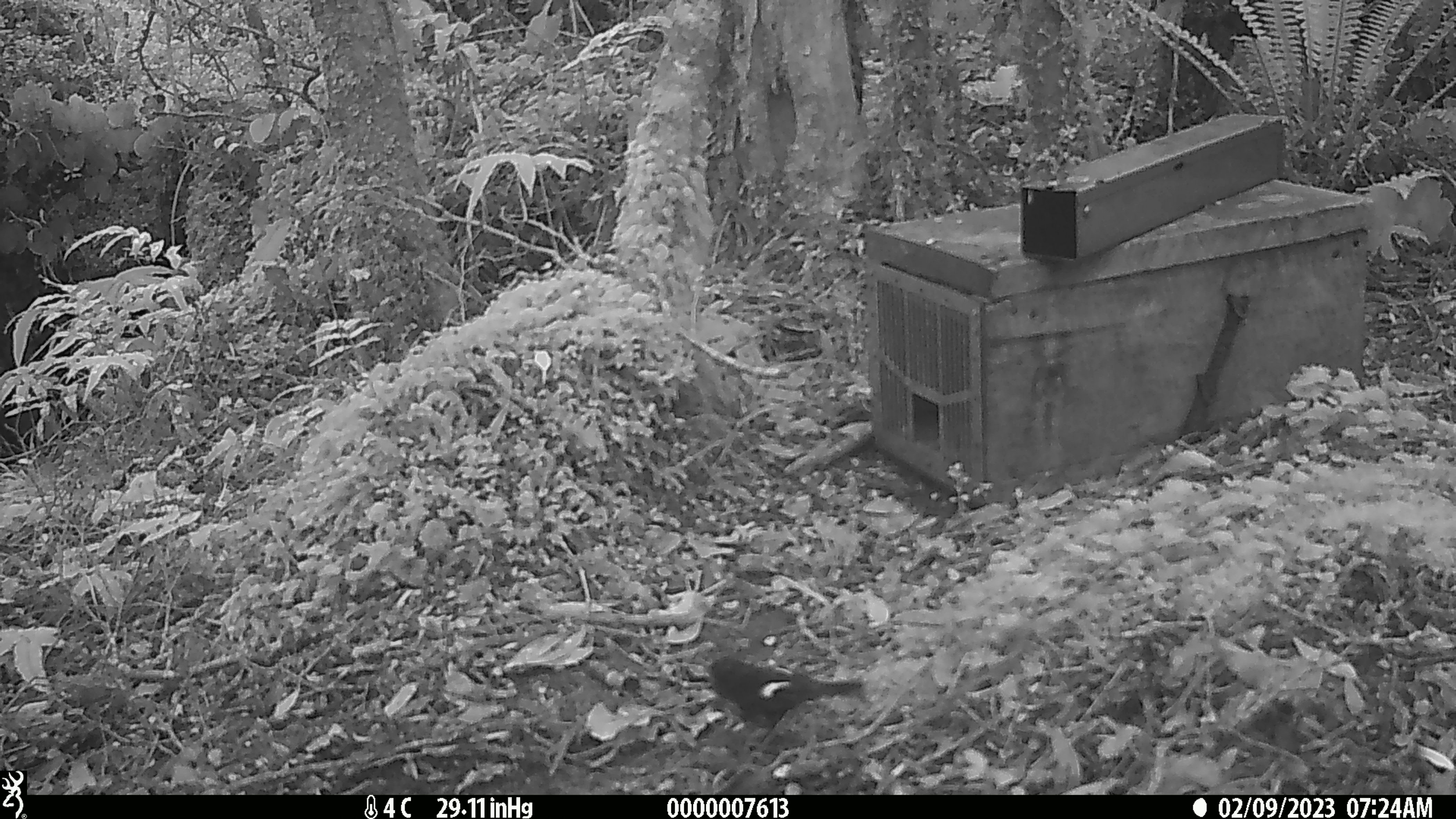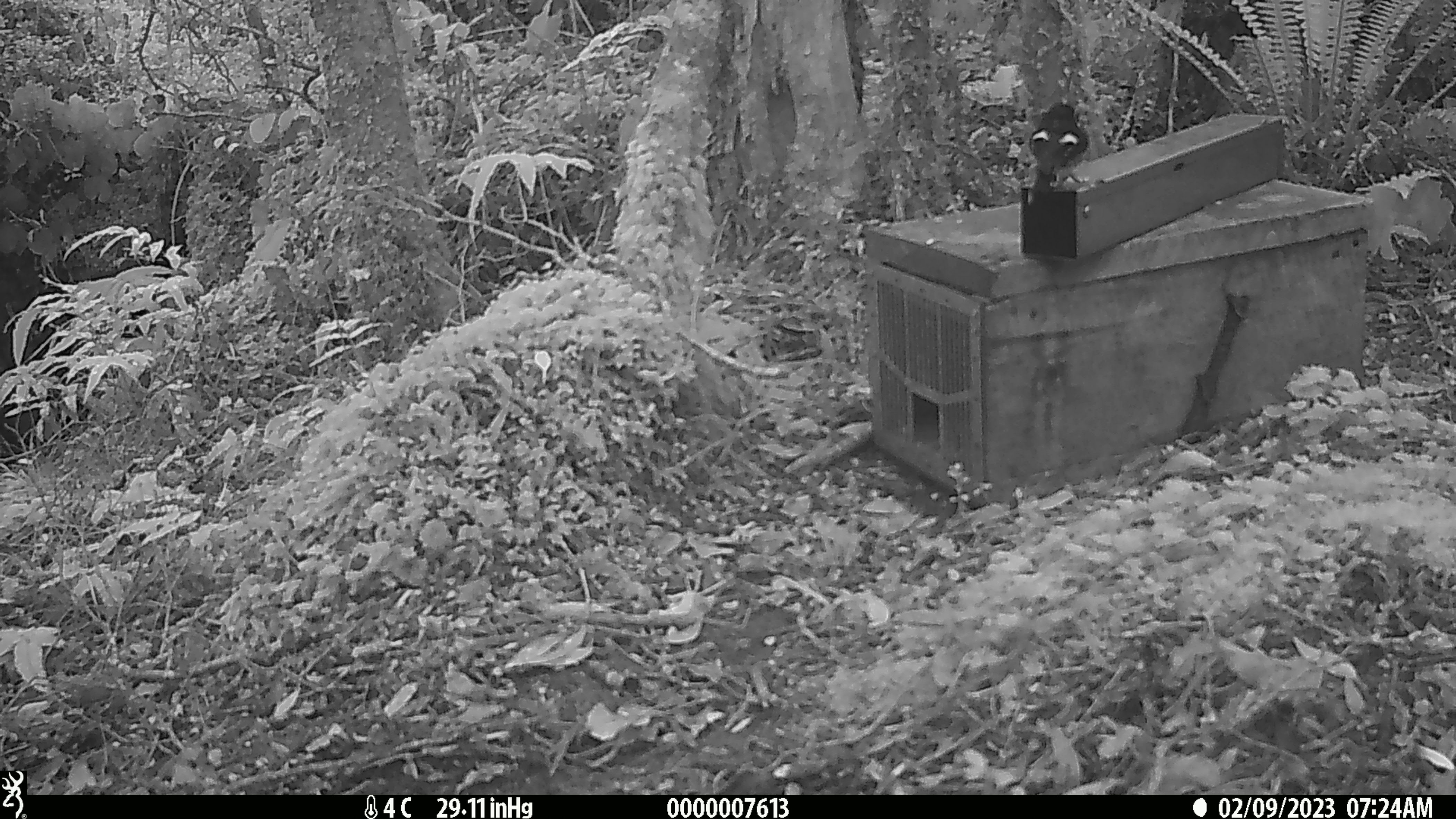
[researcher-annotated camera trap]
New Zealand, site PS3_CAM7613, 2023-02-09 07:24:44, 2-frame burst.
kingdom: Animalia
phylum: Chordata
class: Aves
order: Passeriformes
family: Petroicidae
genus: Petroica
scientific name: Petroica macrocephala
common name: tomtit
Tomtit (Petroica macrocephala).